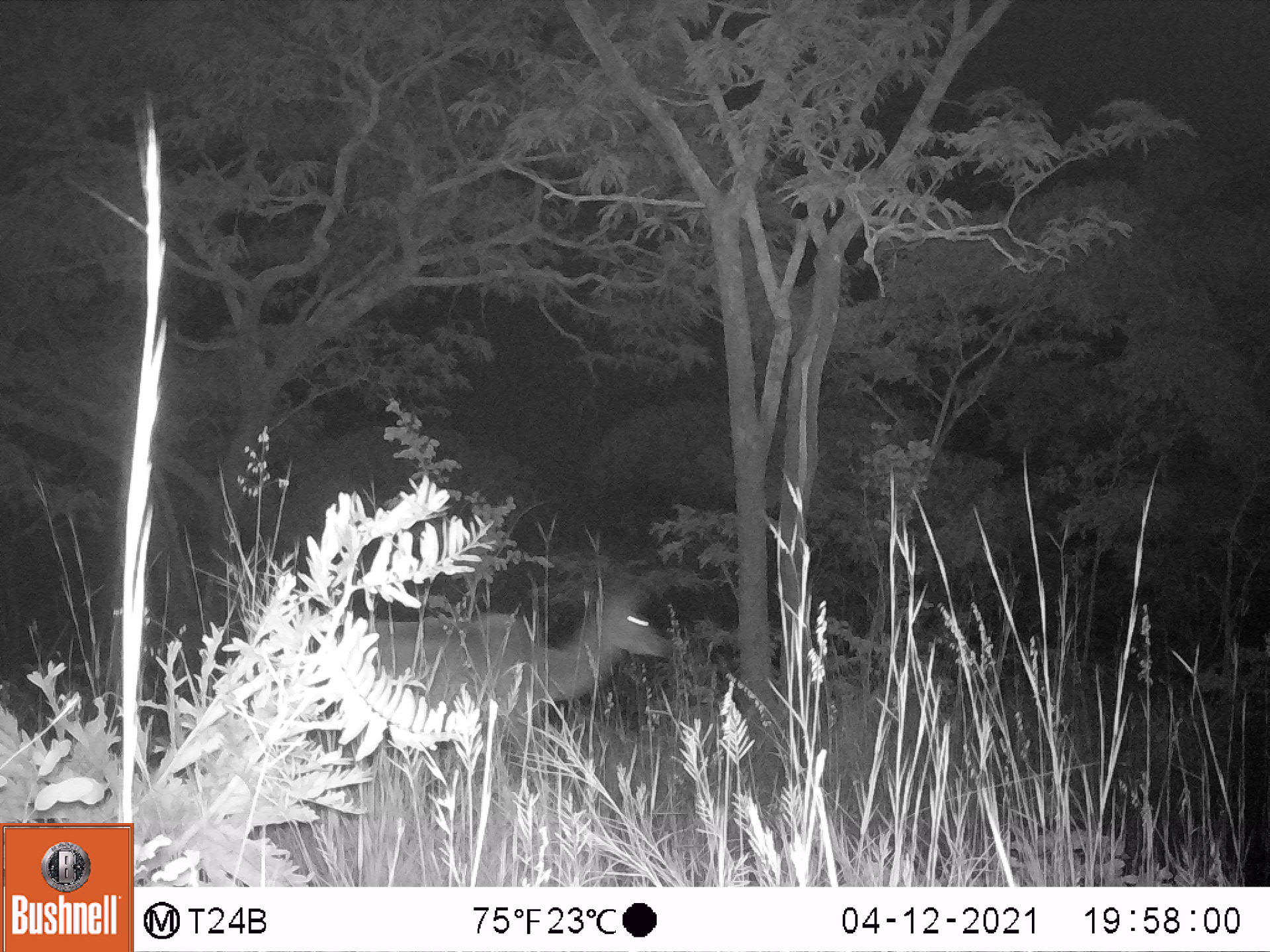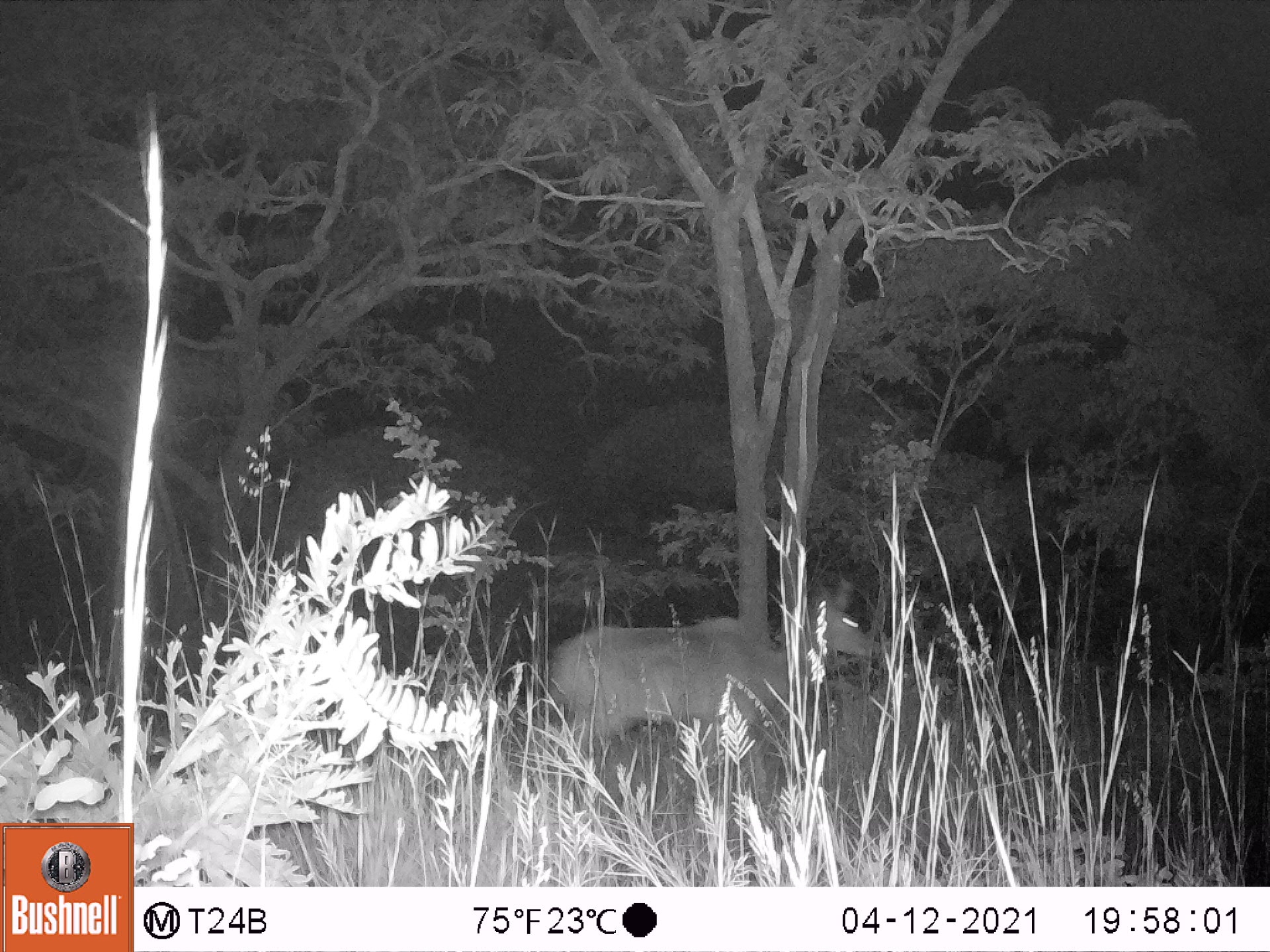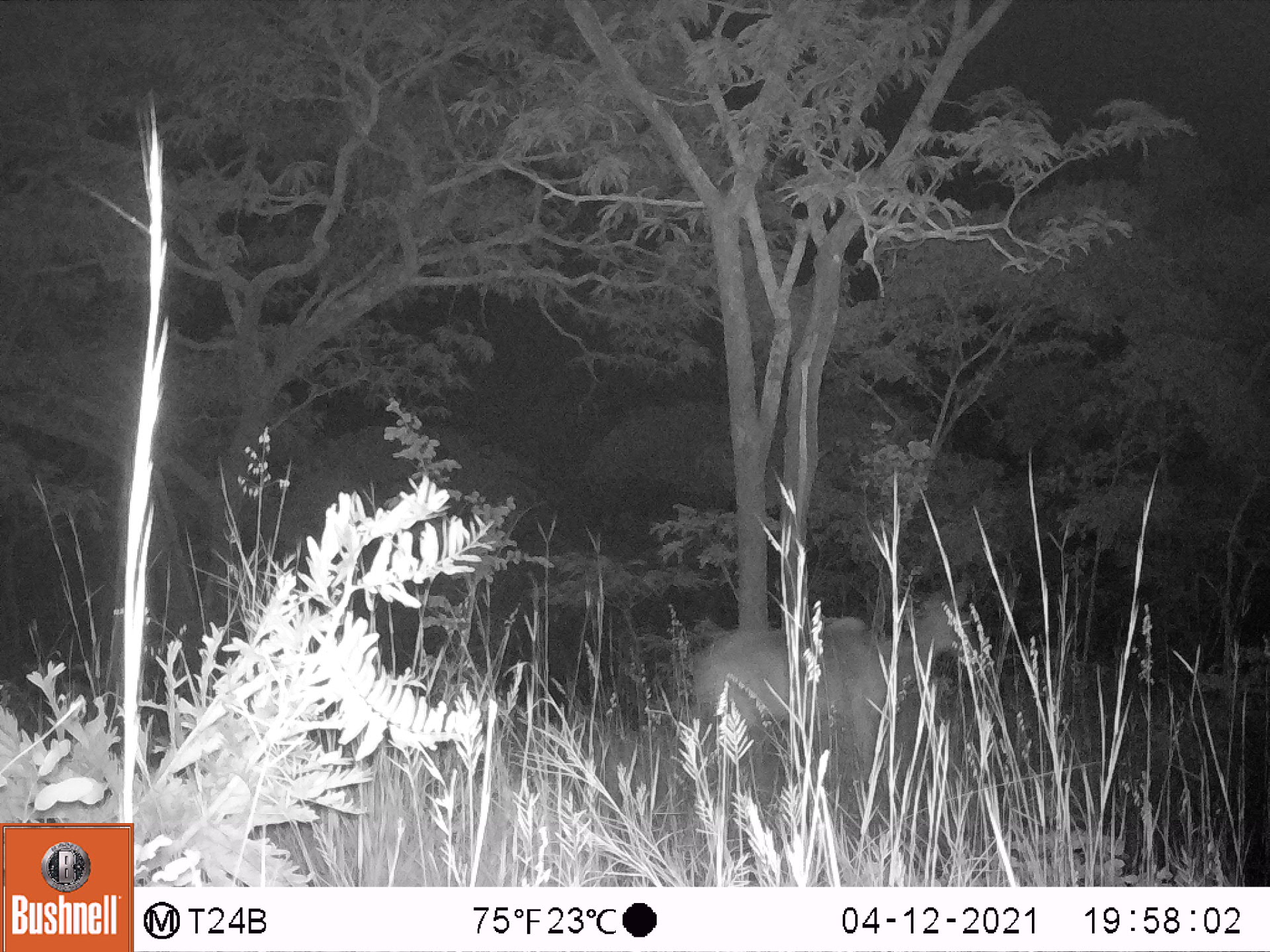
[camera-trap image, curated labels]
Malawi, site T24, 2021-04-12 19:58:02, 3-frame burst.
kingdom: Animalia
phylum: Chordata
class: Mammalia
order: Artiodactyla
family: Bovidae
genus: Tragelaphus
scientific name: Tragelaphus strepsiceros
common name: greater kudu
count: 1